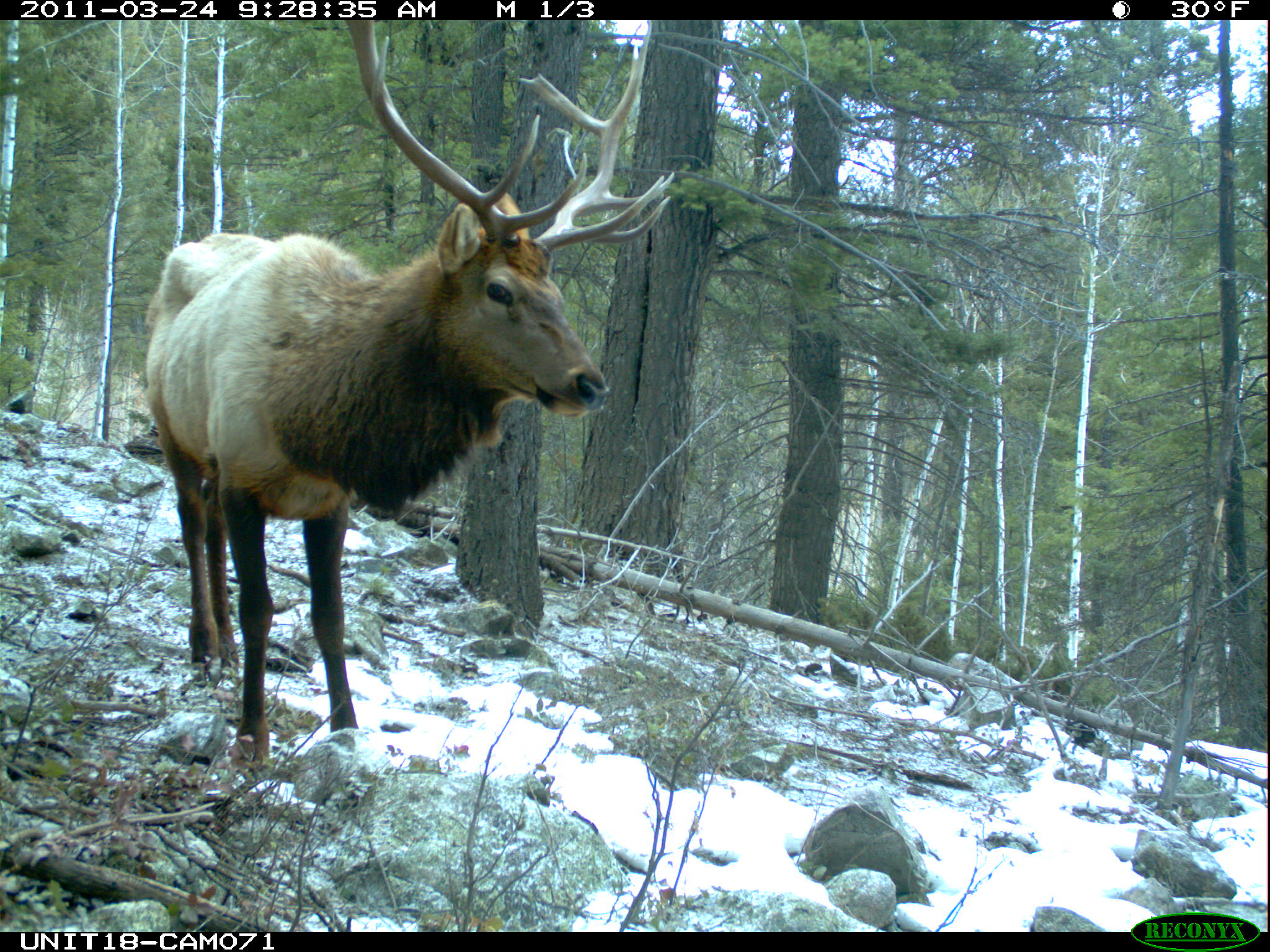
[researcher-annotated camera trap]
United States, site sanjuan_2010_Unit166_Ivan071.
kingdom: Animalia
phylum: Chordata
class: Mammalia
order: Artiodactyla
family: Cervidae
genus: Cervus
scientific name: Cervus elaphus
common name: red deer